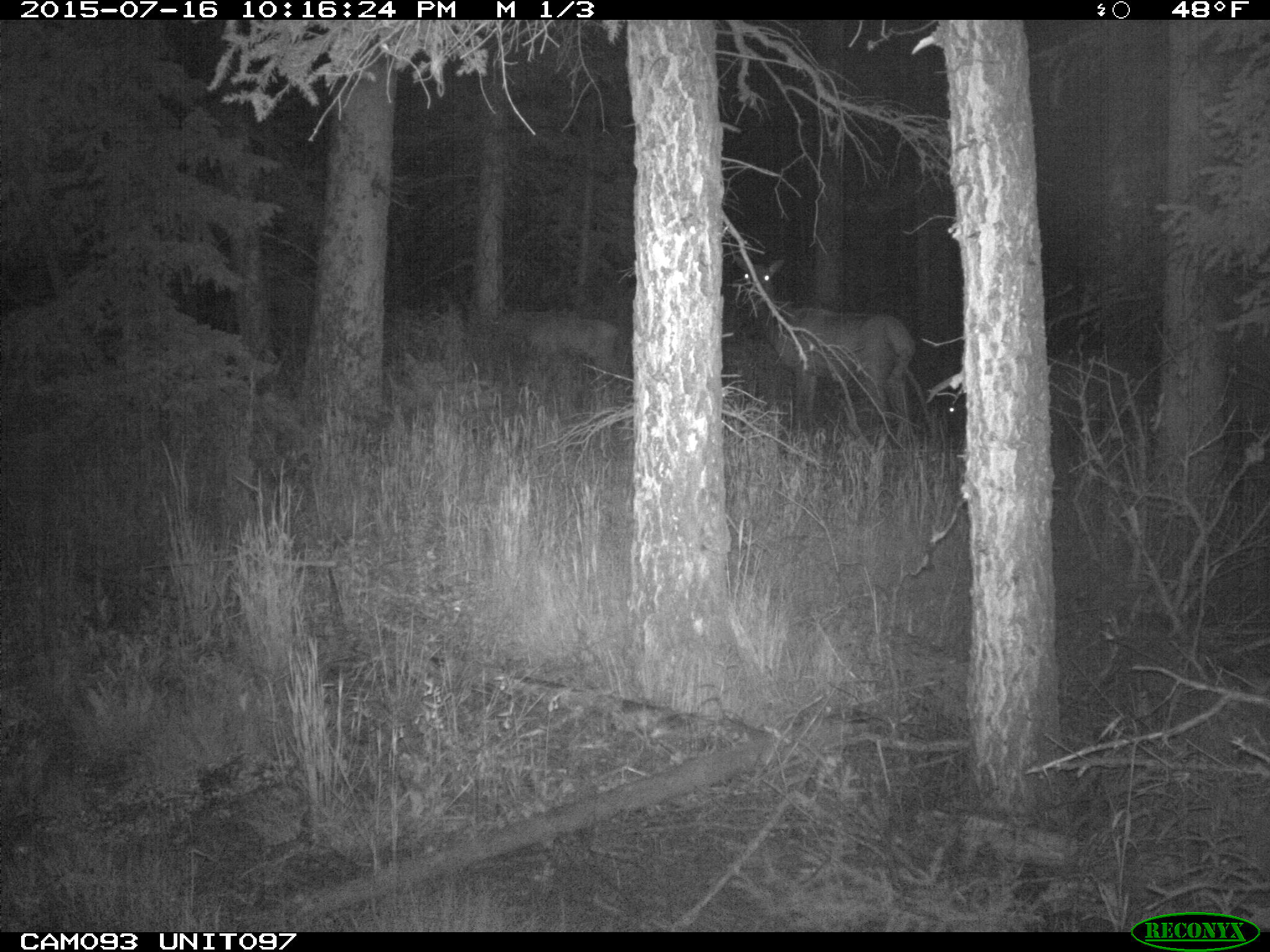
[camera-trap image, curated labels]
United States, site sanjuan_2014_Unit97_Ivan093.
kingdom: Animalia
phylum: Chordata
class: Mammalia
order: Artiodactyla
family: Cervidae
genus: Cervus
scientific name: Cervus elaphus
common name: red deer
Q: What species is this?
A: Cervus elaphus (red deer).